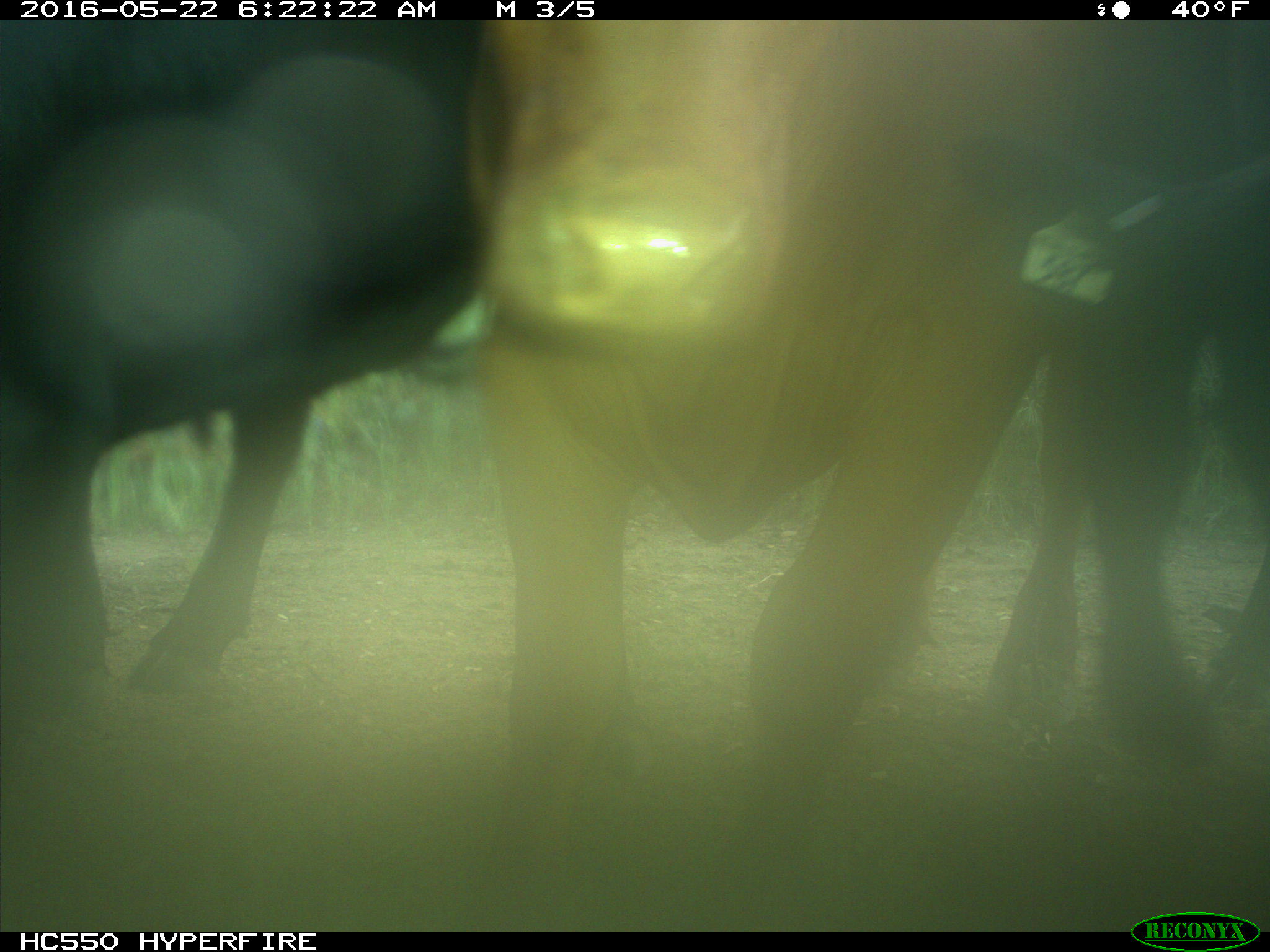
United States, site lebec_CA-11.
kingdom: Animalia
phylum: Chordata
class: Mammalia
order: Artiodactyla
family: Bovidae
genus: Bos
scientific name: Bos taurus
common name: domestic cow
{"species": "Bos taurus (domestic cow)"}